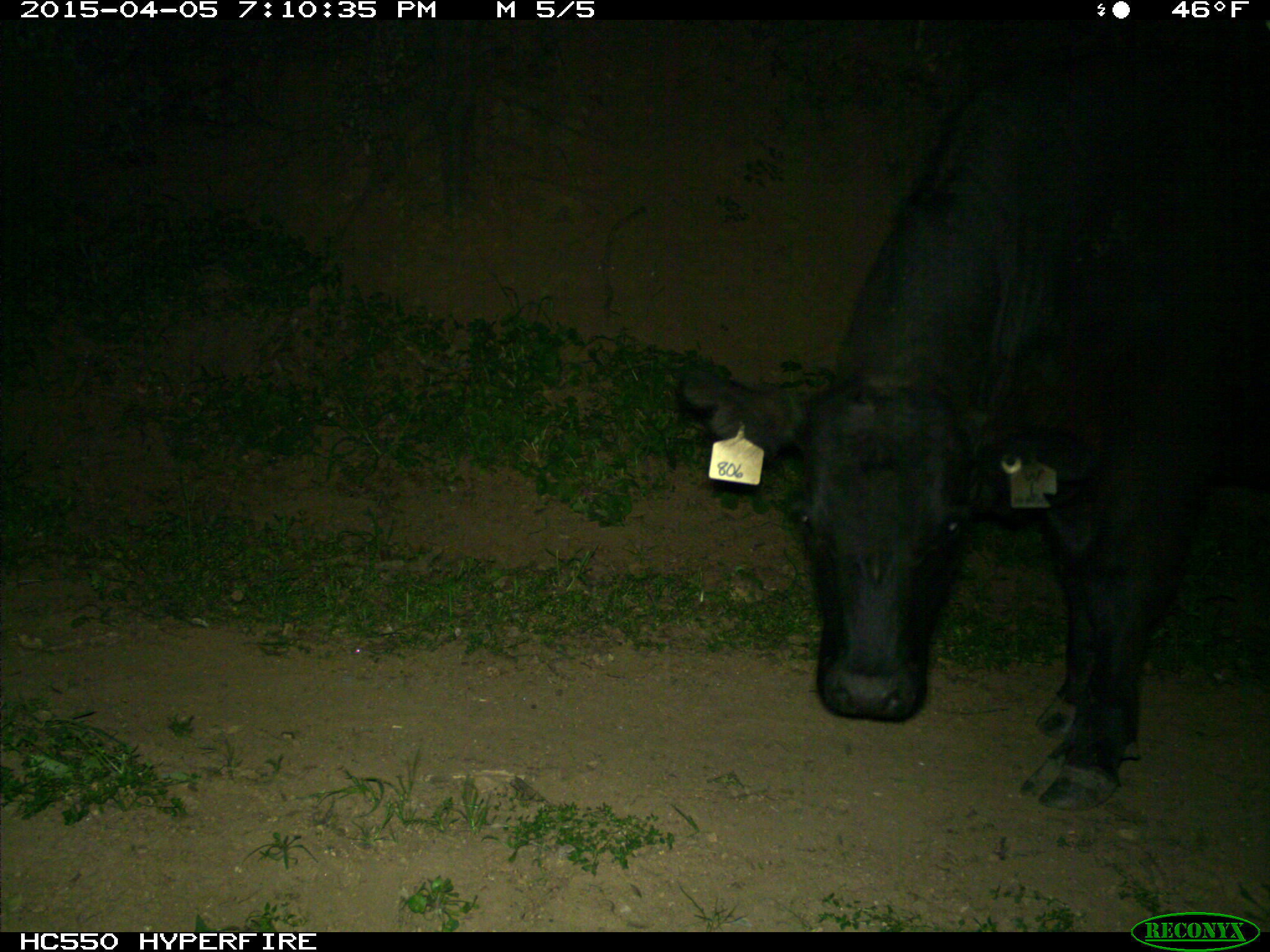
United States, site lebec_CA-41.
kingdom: Animalia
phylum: Chordata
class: Mammalia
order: Artiodactyla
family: Bovidae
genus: Bos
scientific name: Bos taurus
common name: domestic cow